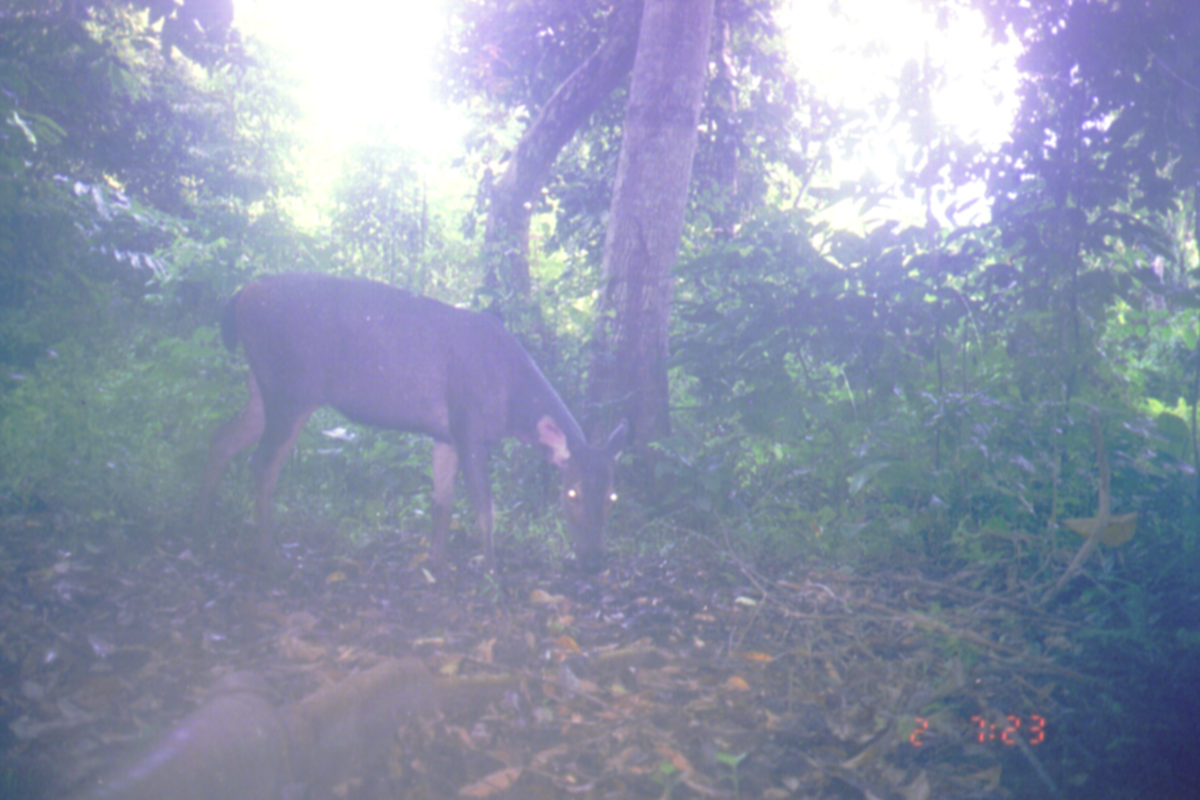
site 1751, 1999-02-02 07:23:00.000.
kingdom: Animalia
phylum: Chordata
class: Mammalia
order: Artiodactyla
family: Cervidae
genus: Rusa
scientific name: Rusa unicolor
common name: sambar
Rusa unicolor (sambar), count 1.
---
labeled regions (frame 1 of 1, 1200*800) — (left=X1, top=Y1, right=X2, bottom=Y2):
rusa unicolor: (left=177, top=266, right=631, bottom=574)